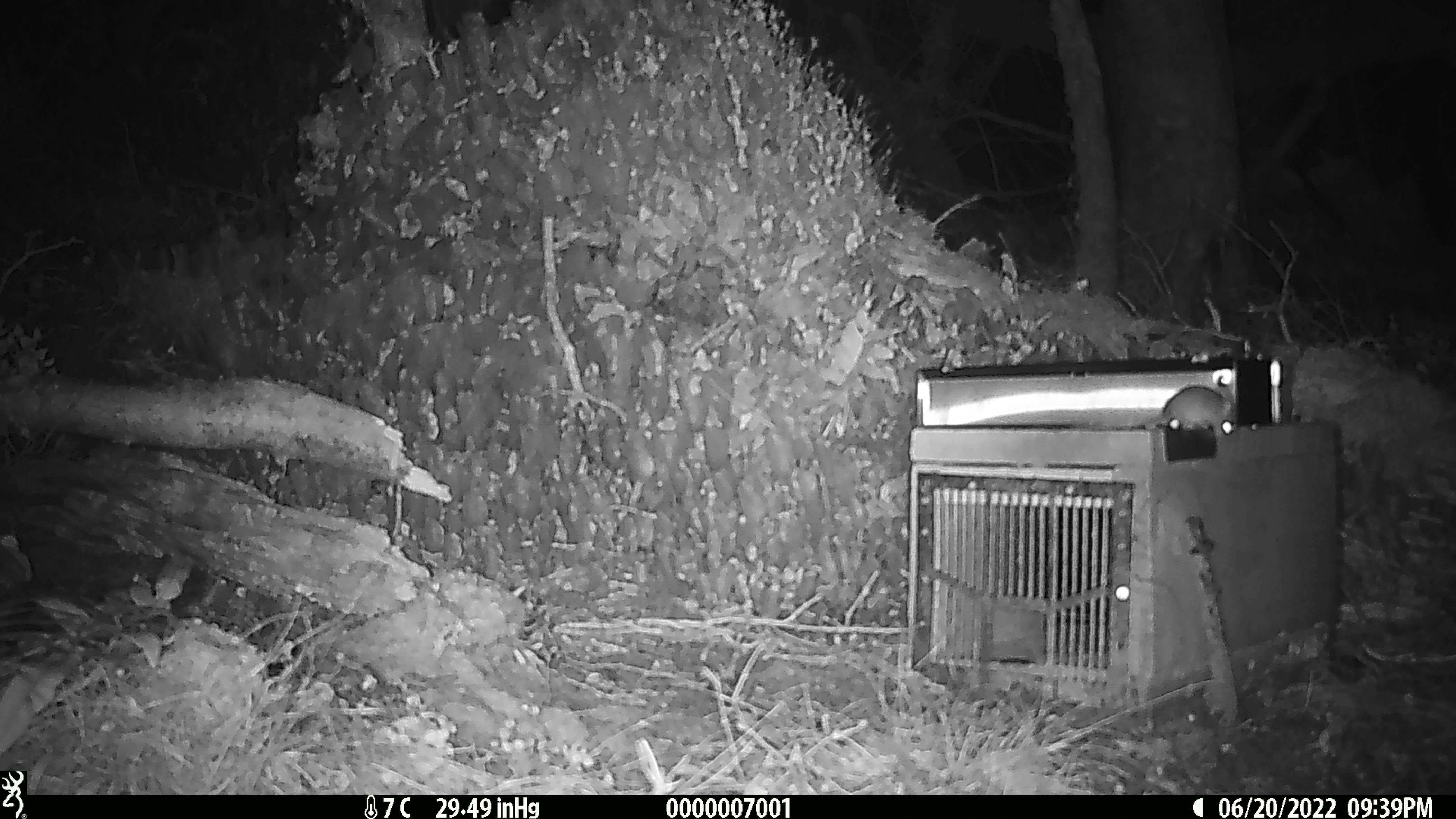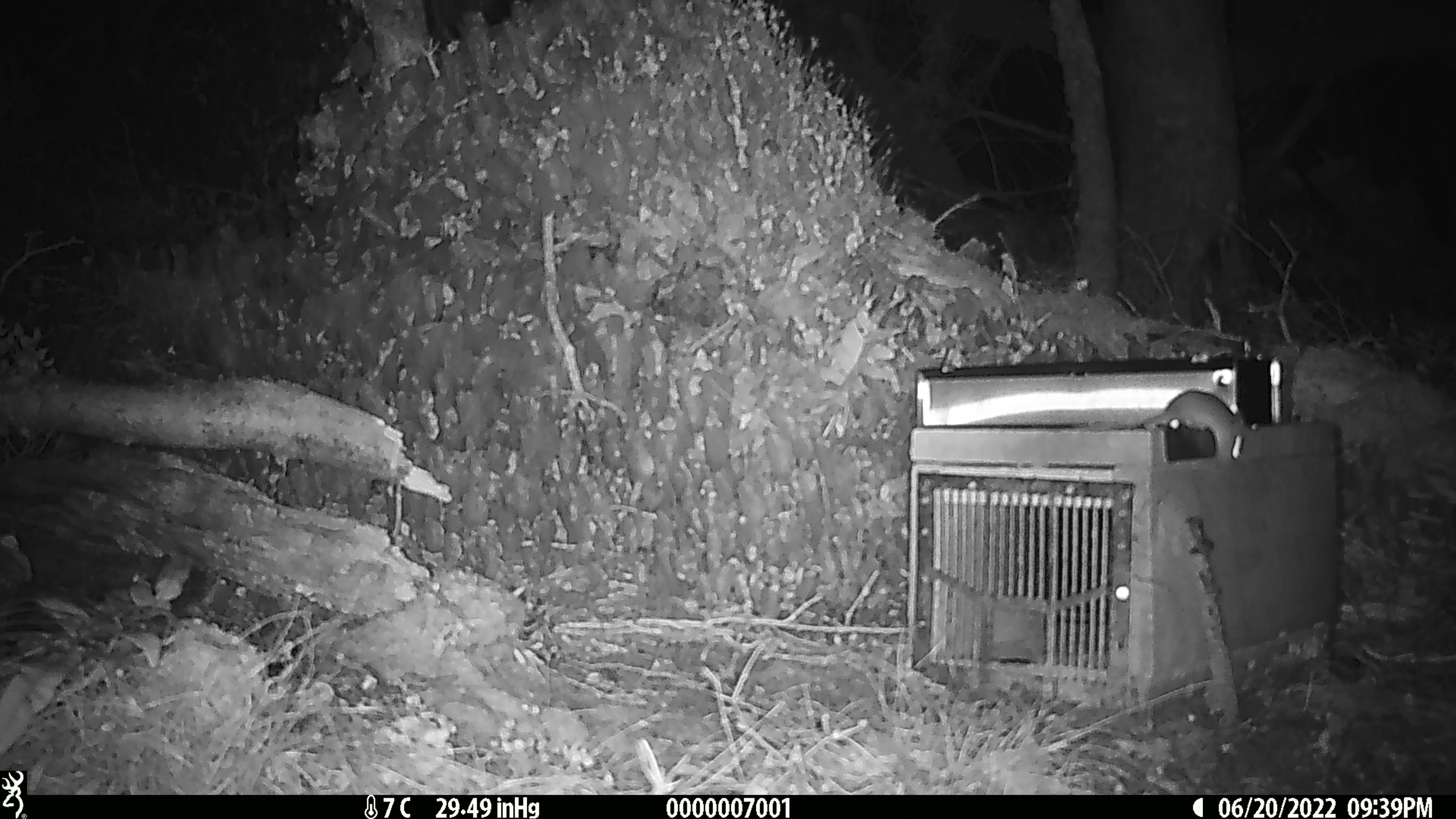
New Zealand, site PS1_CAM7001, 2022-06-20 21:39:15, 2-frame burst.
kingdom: Animalia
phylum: Chordata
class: Mammalia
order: Rodentia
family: Muridae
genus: Mus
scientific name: Mus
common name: mouse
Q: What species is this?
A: Mouse (Mus).